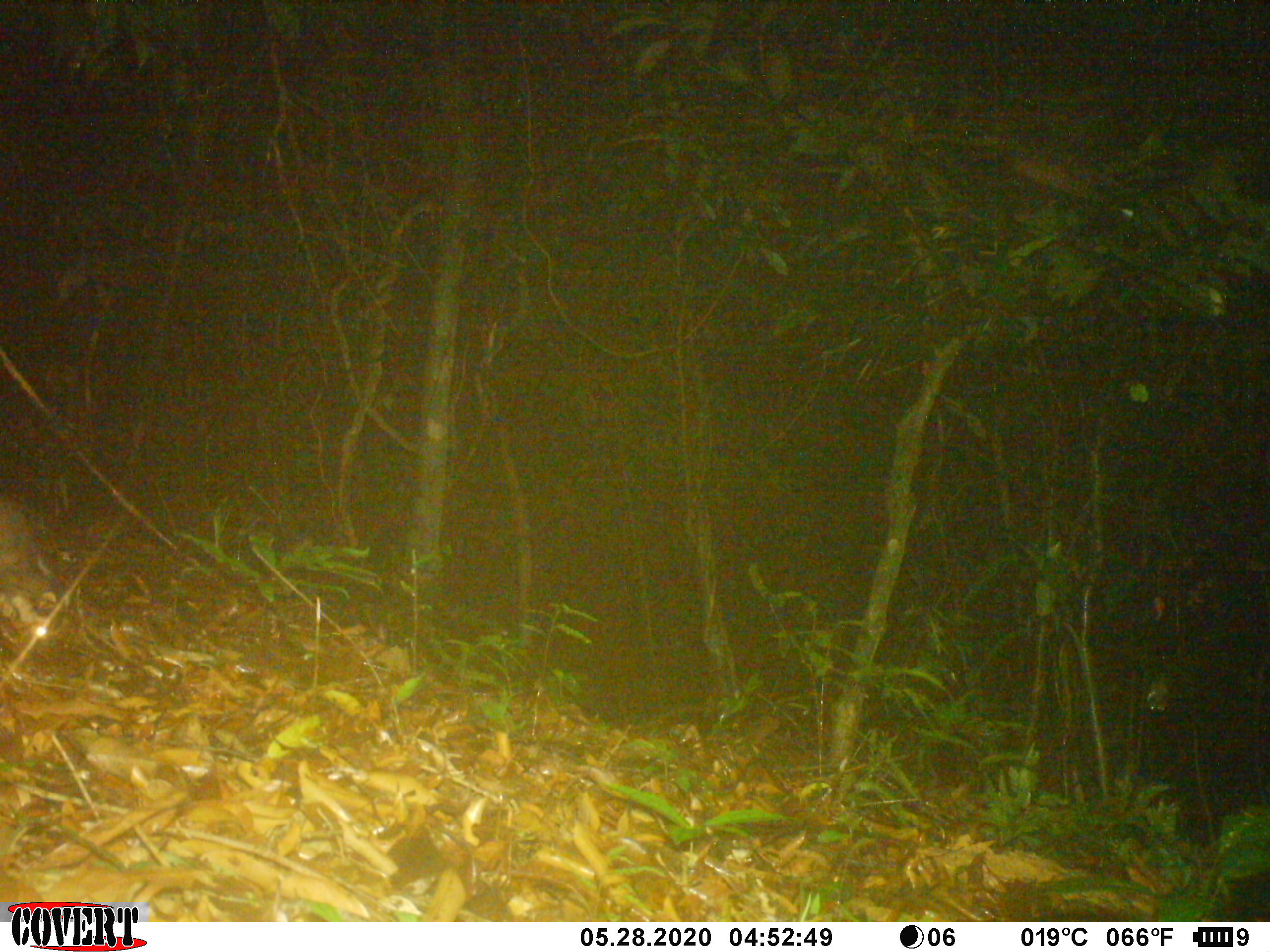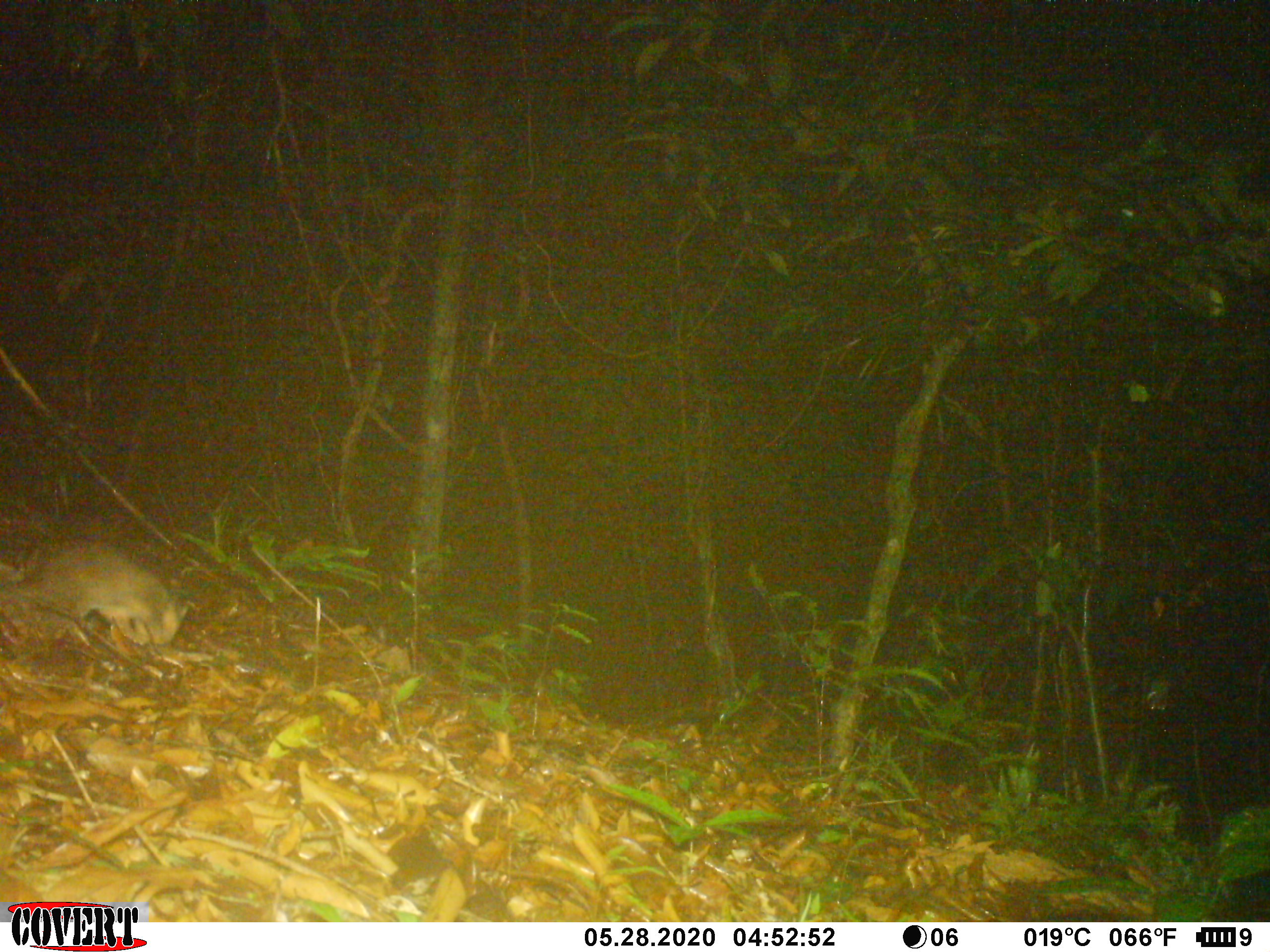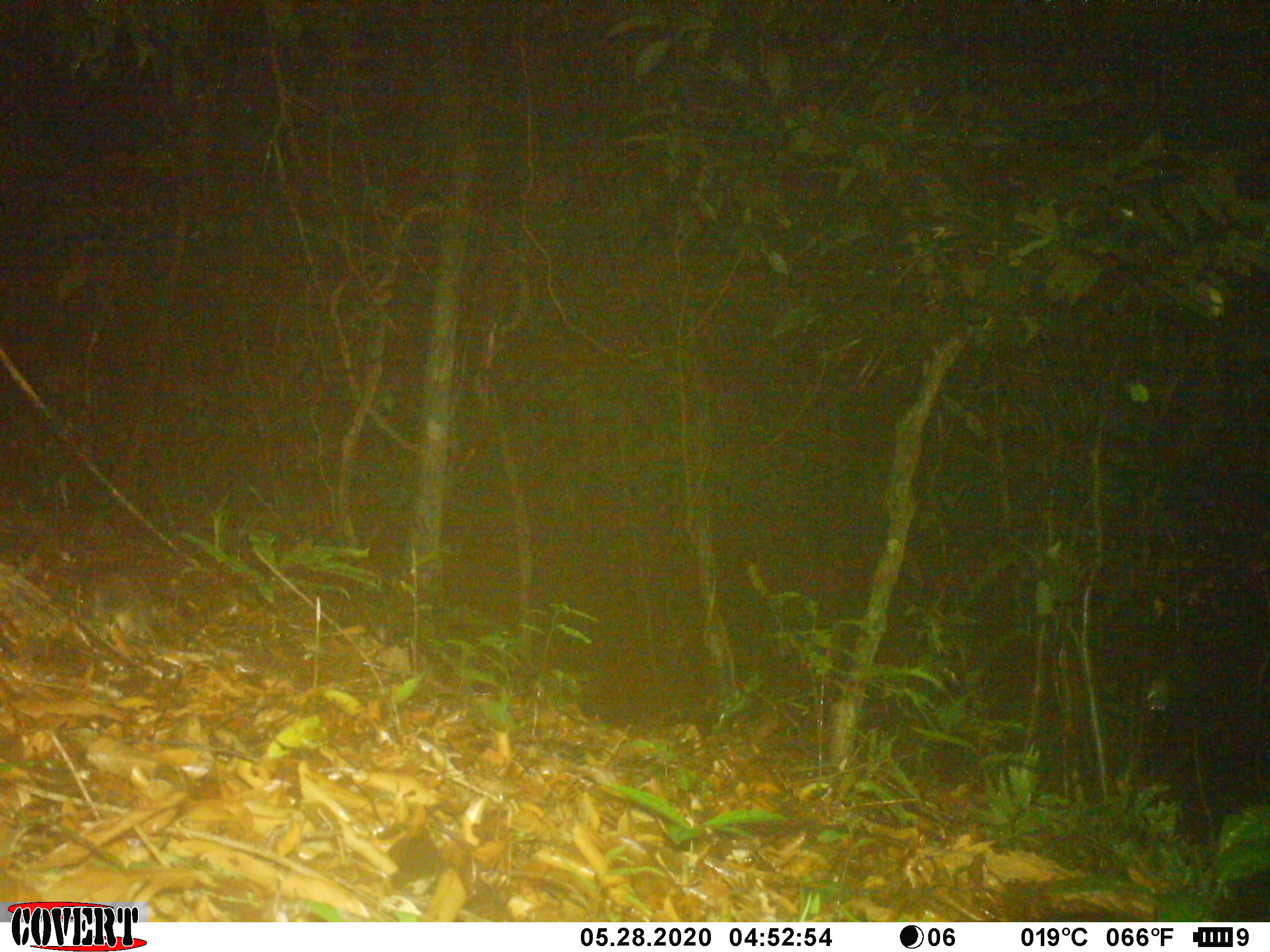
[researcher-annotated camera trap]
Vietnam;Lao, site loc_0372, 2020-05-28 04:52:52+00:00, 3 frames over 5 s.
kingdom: Animalia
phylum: Chordata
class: Mammalia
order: Carnivora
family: Mustelidae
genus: Melogale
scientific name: Melogale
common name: ferret badger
Ferret badger (Melogale). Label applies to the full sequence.